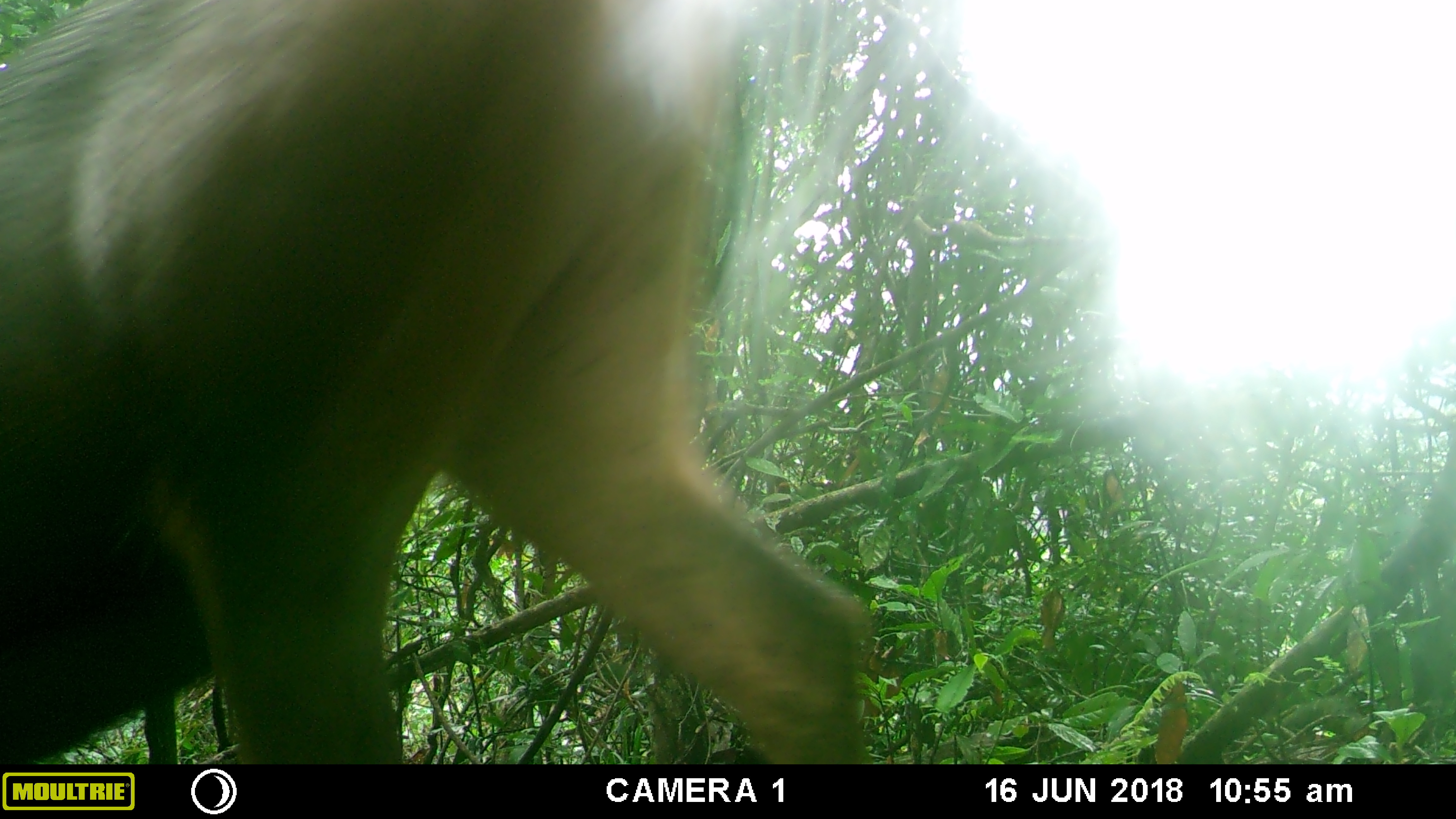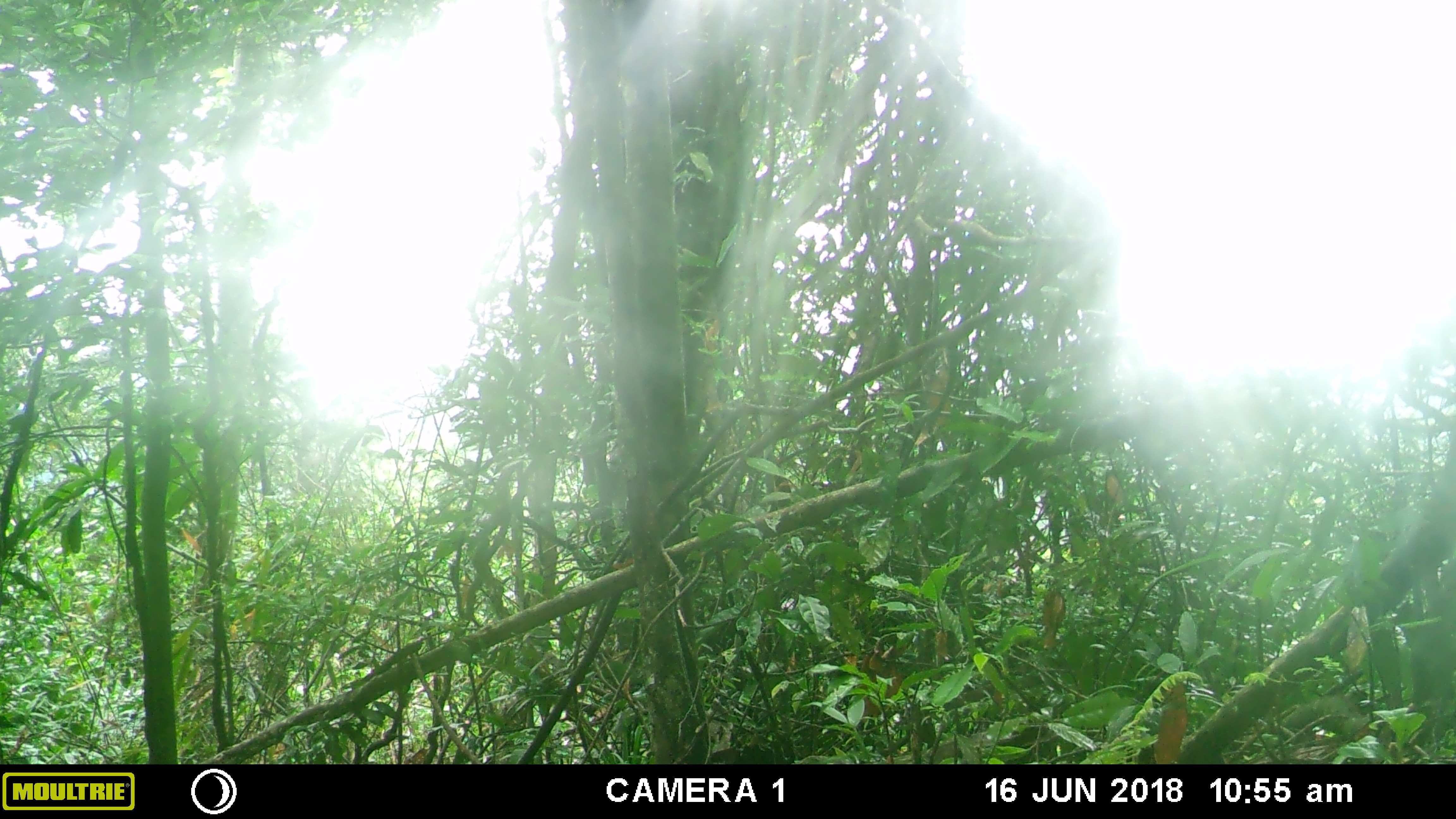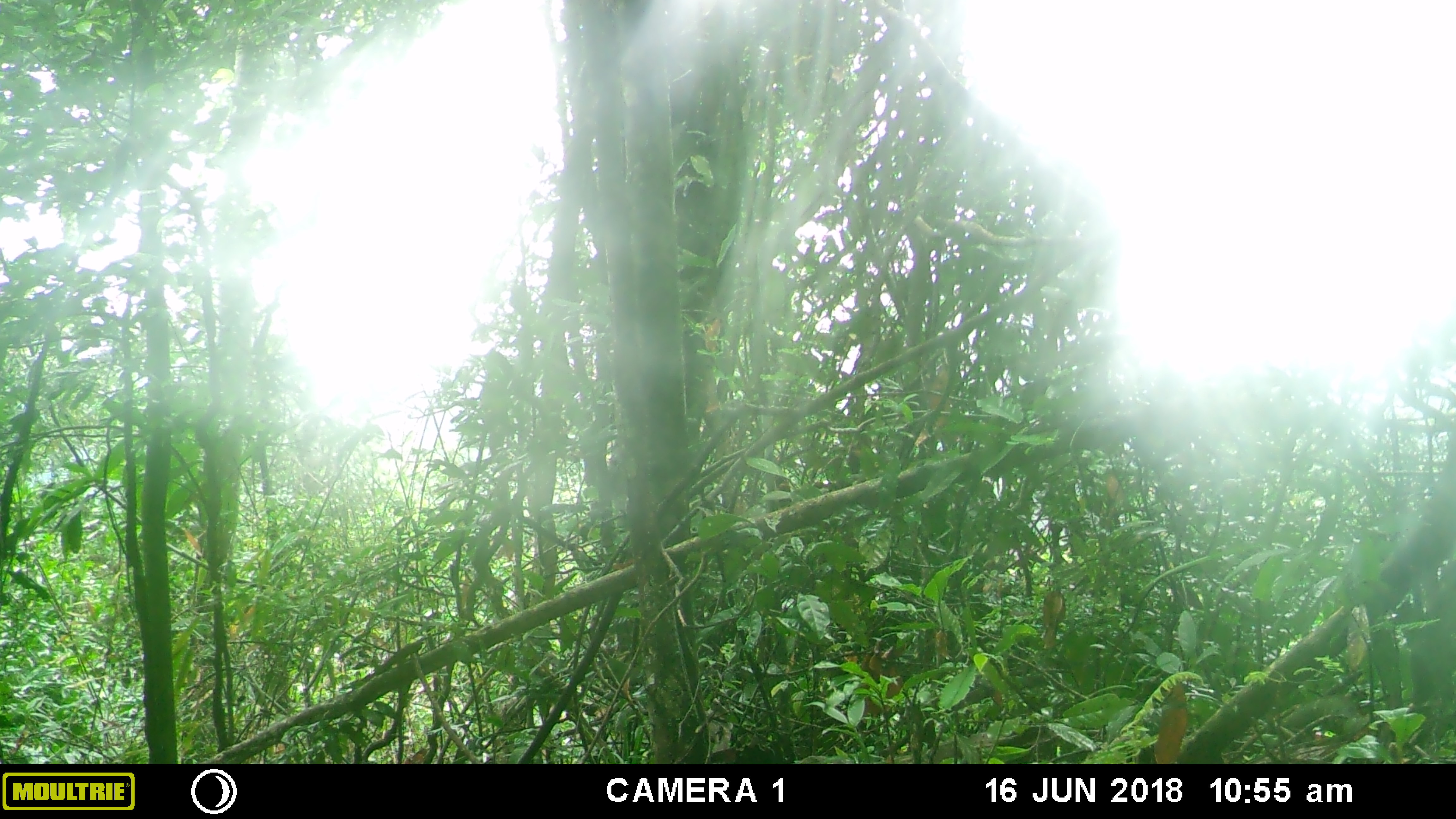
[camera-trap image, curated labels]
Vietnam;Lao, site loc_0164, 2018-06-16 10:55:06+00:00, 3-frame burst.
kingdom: Animalia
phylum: Chordata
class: Mammalia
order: Artiodactyla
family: Cervidae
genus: Rusa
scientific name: Rusa unicolor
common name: sambar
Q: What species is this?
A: Sambar (Rusa unicolor).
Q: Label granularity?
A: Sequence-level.